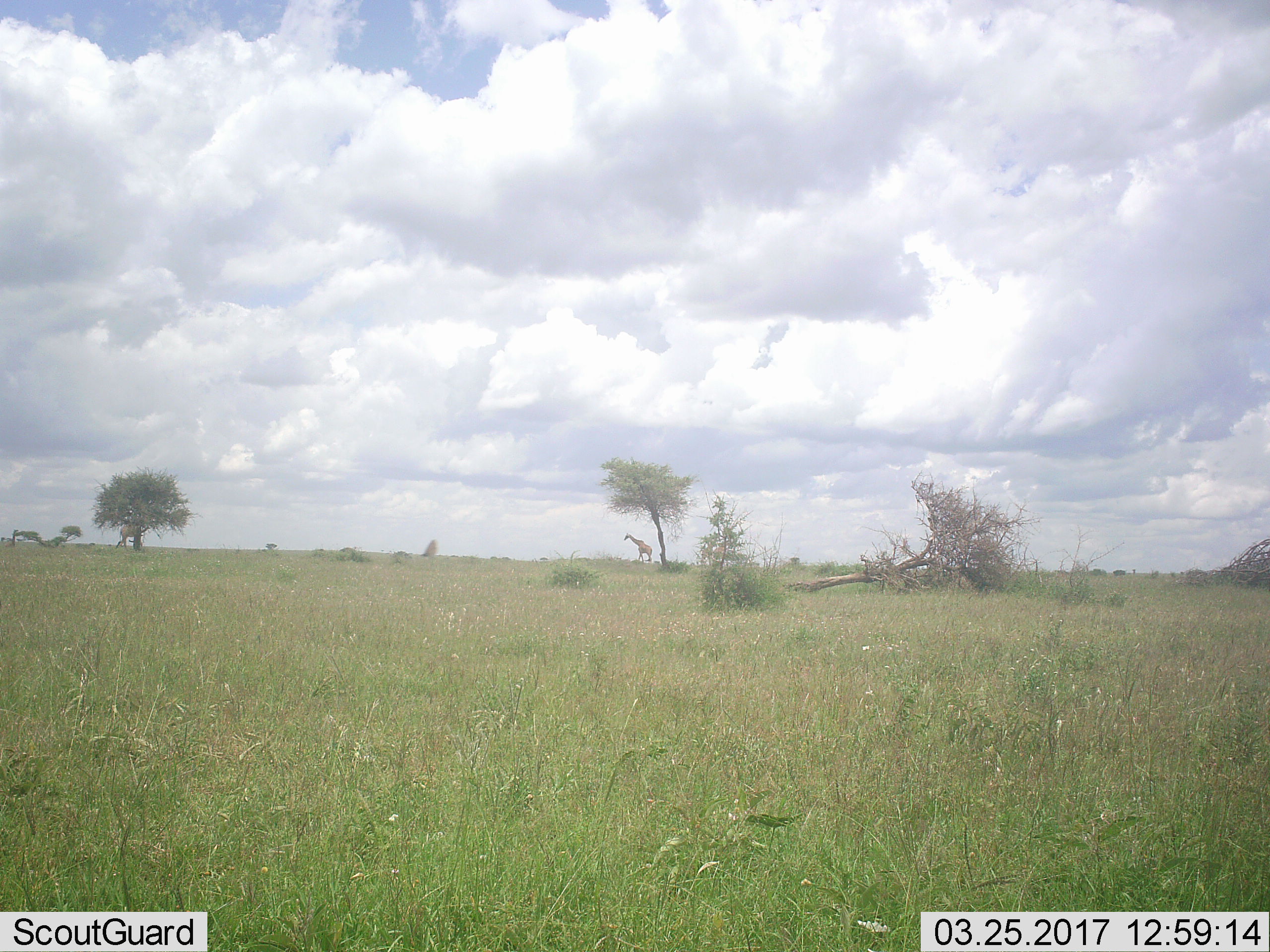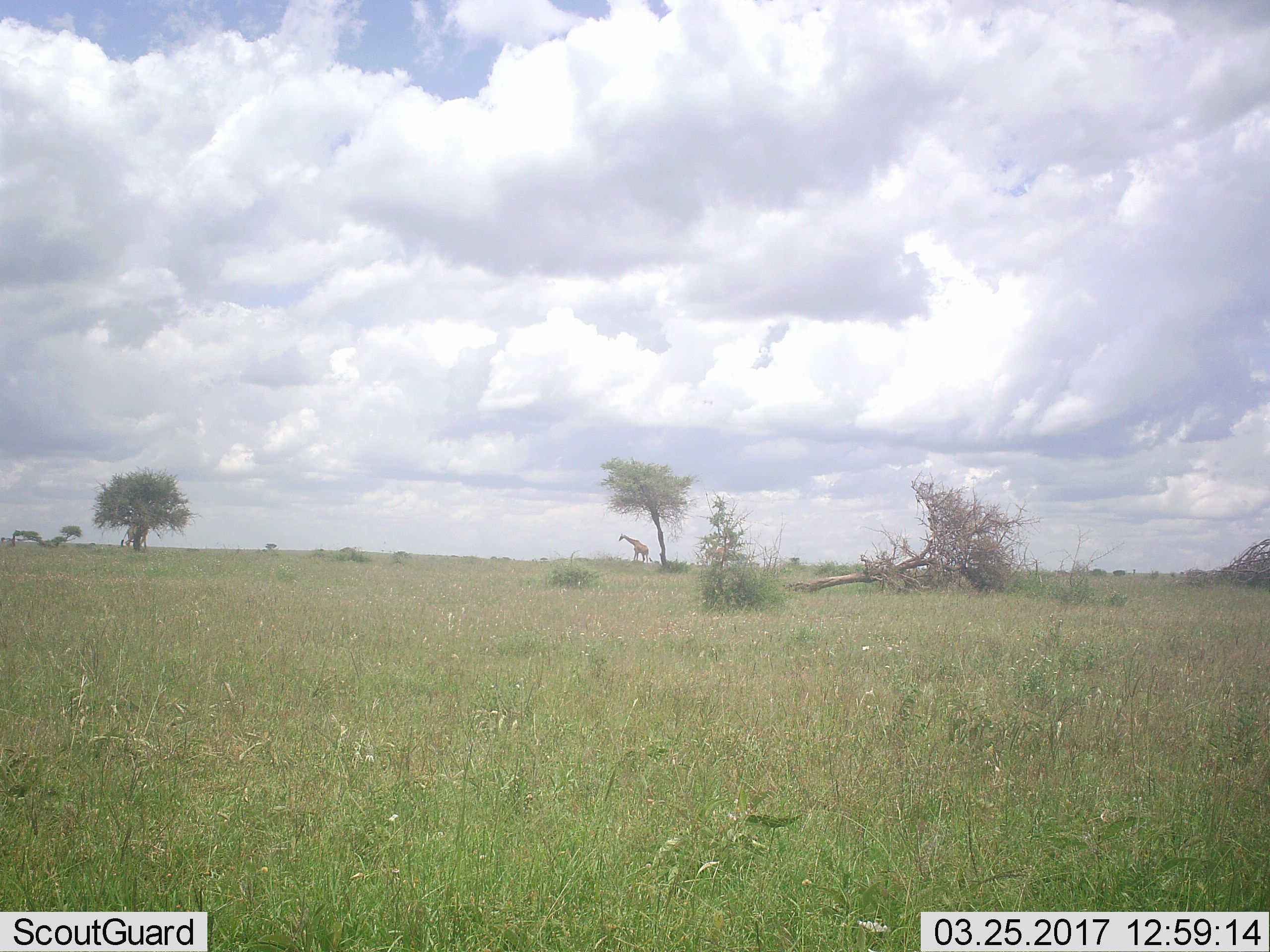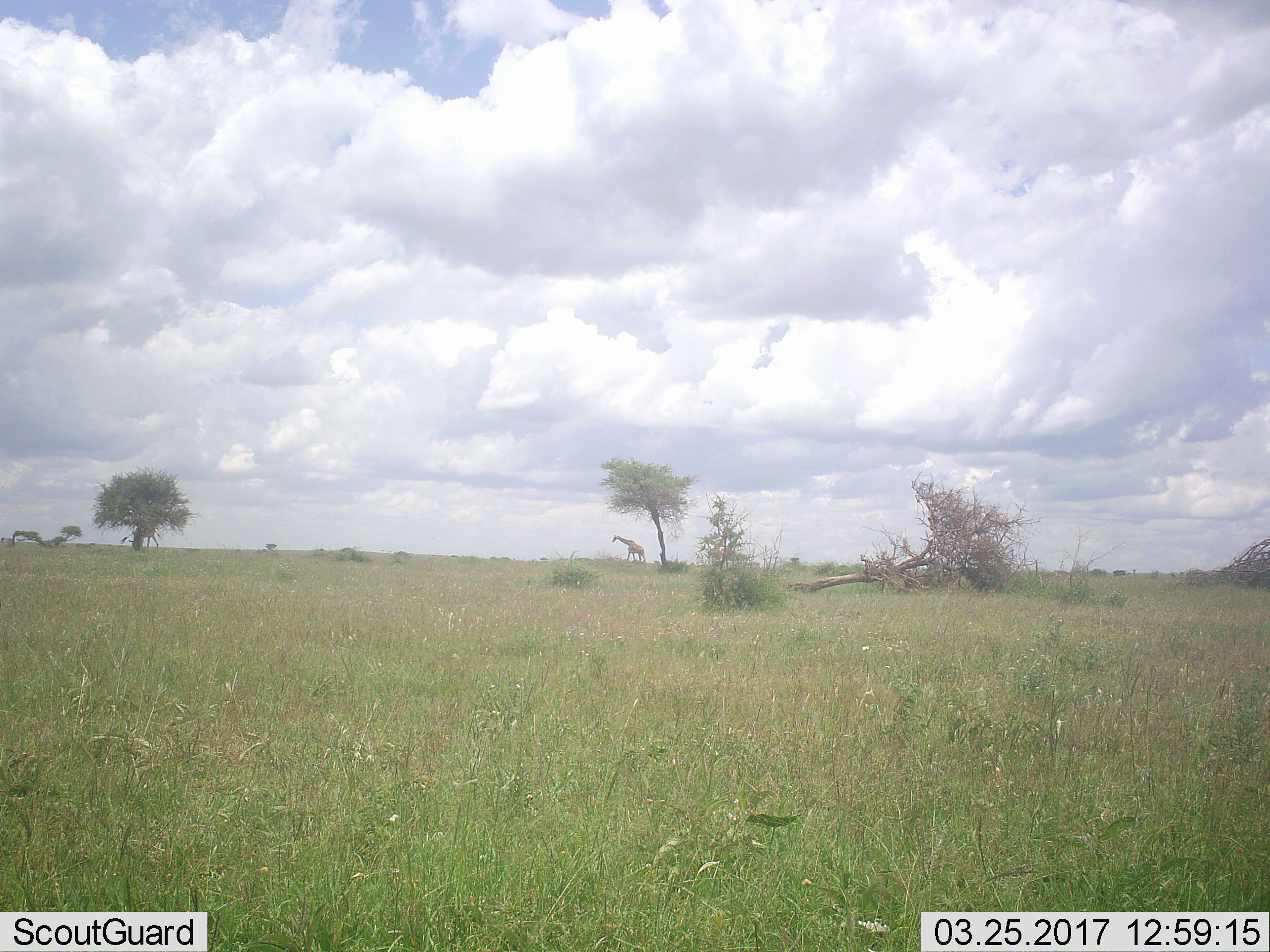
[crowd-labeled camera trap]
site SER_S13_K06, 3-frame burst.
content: unidentified animal